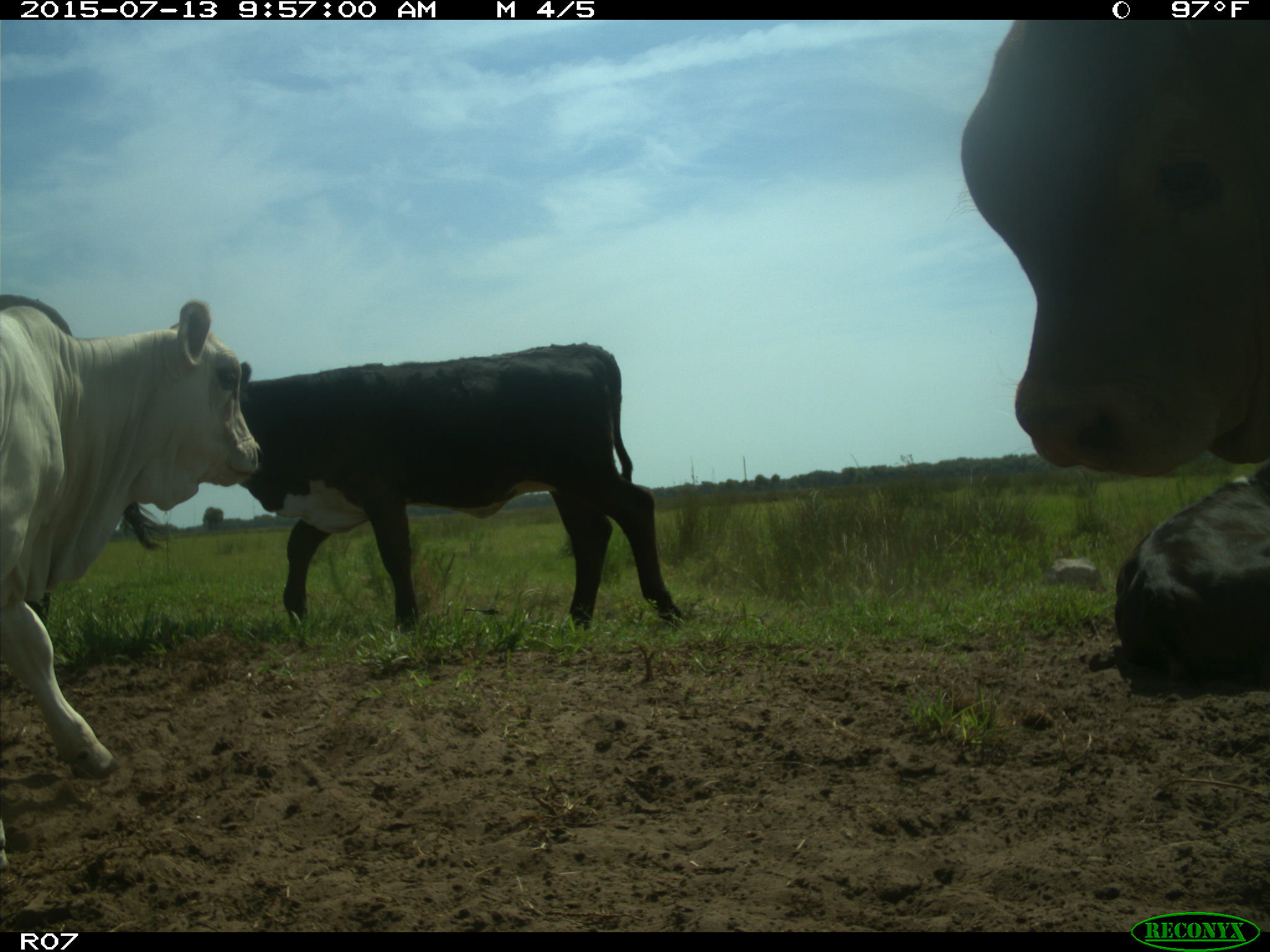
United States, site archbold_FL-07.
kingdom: Animalia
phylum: Chordata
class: Mammalia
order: Artiodactyla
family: Bovidae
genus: Bos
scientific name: Bos taurus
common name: domestic cow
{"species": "Bos taurus (domestic cow)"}